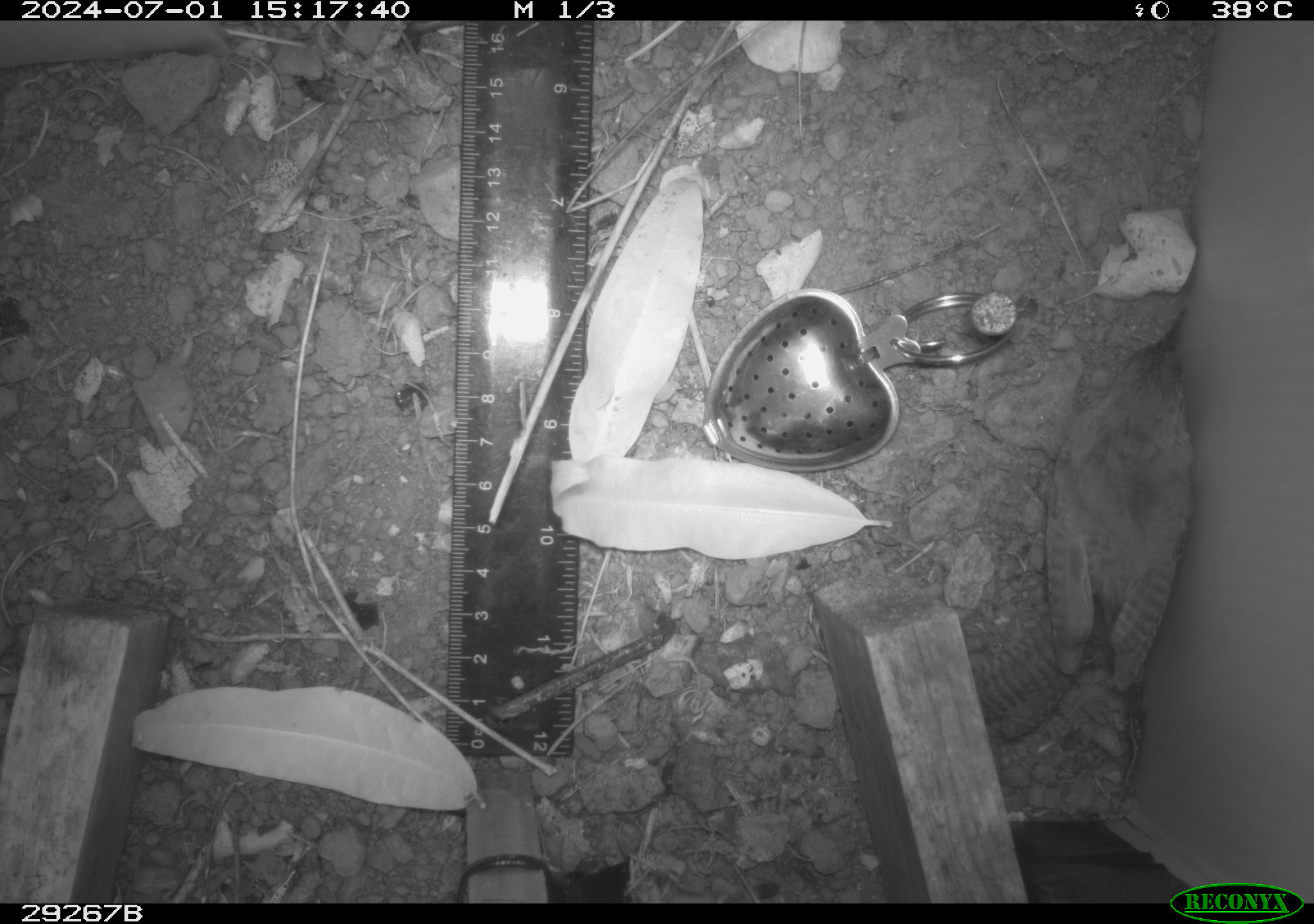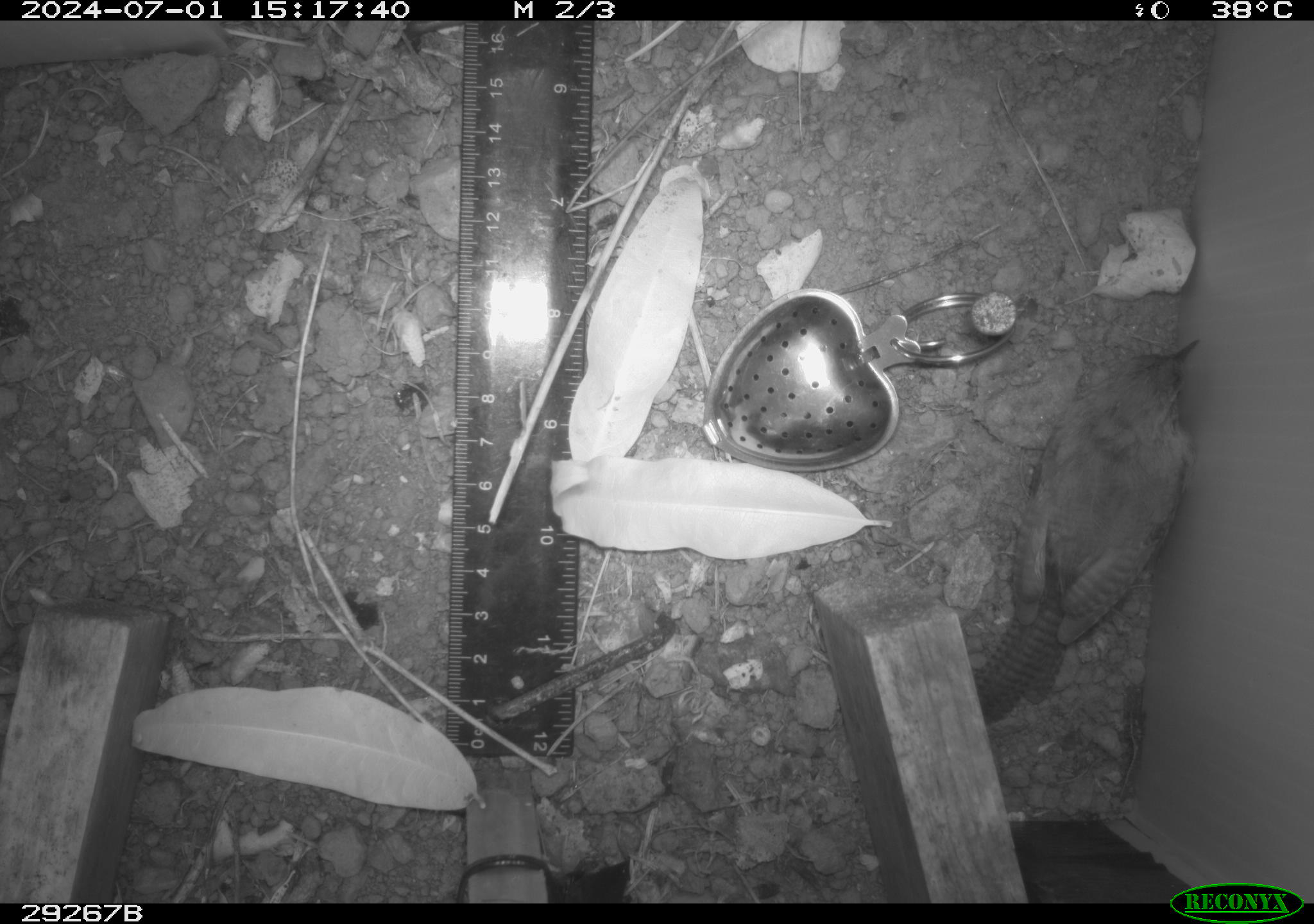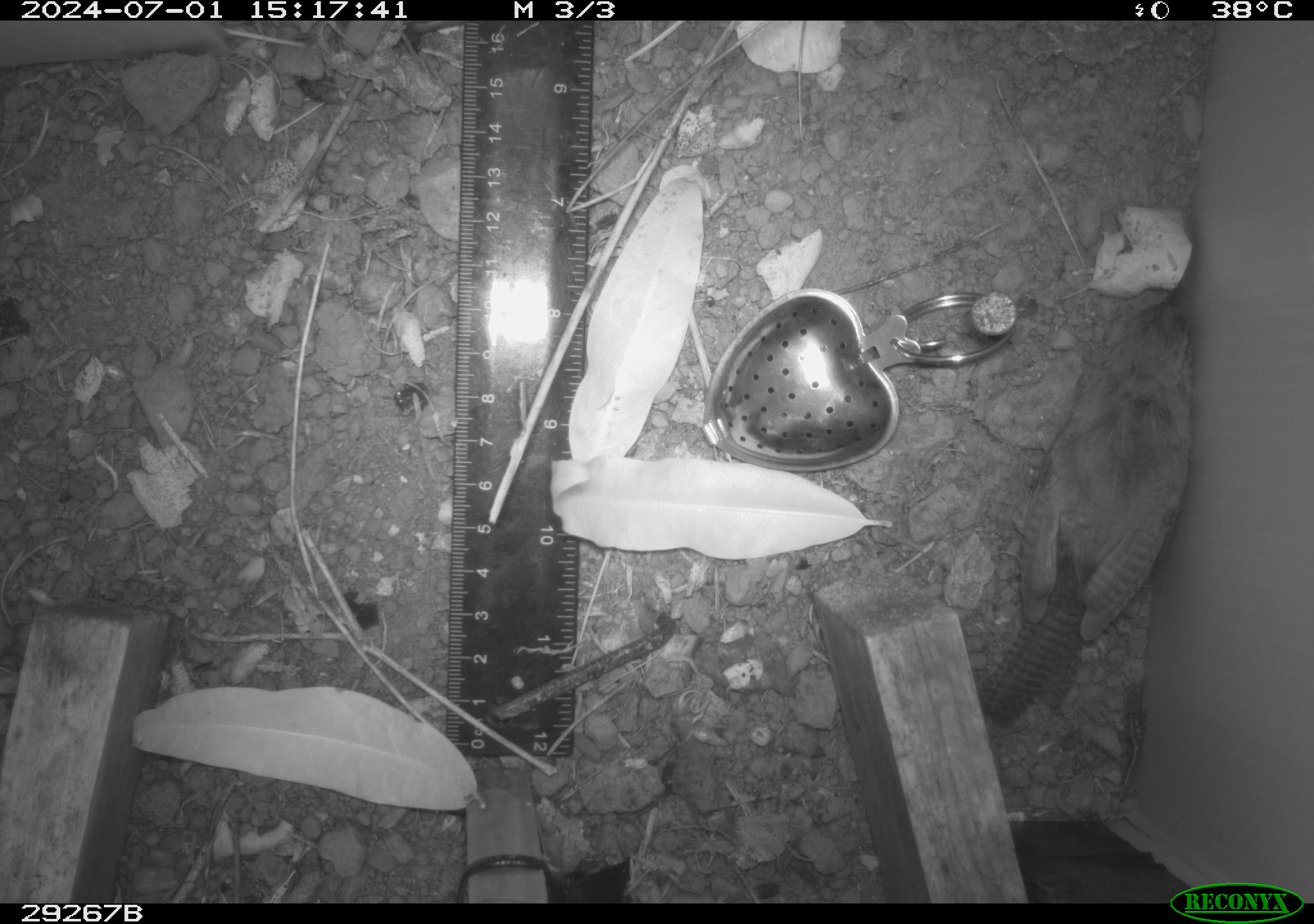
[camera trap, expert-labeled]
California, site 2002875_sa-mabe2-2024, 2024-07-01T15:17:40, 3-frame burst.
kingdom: Animalia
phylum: Chordata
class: Aves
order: Passeriformes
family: Troglodytidae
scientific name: Troglodytidae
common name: wren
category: troglodytidae family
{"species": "troglodytidae family (wren) (Troglodytidae)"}